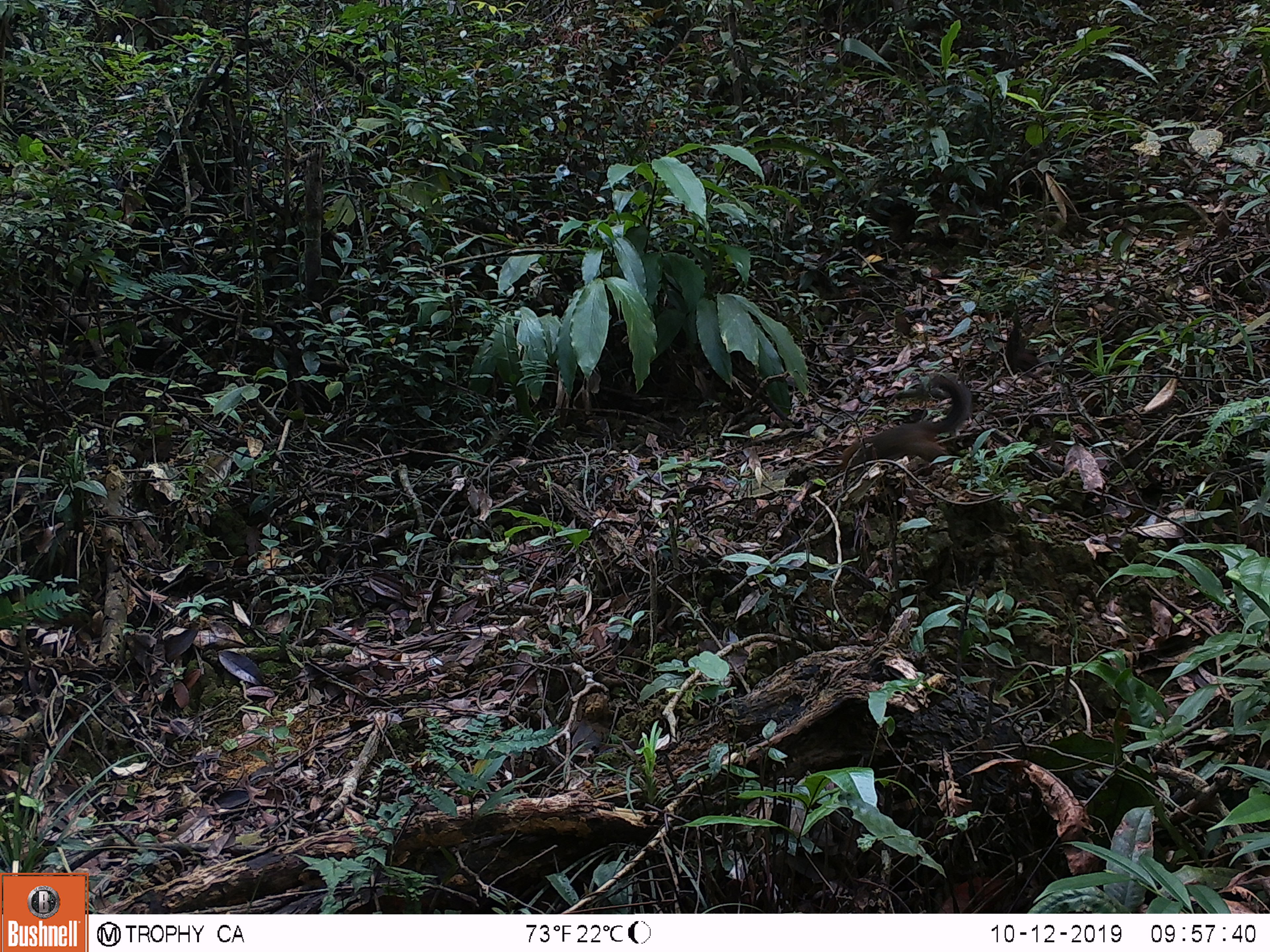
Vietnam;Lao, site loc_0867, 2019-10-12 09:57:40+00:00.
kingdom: Animalia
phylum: Chordata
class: Mammalia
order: Rodentia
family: Sciuridae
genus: Dremomys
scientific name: Dremomys rufigenis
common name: red-cheeked squirrel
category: red cheeked squirrel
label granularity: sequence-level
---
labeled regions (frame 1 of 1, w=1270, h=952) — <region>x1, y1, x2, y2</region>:
red cheeked squirrel: <region>838, 372, 972, 470</region>